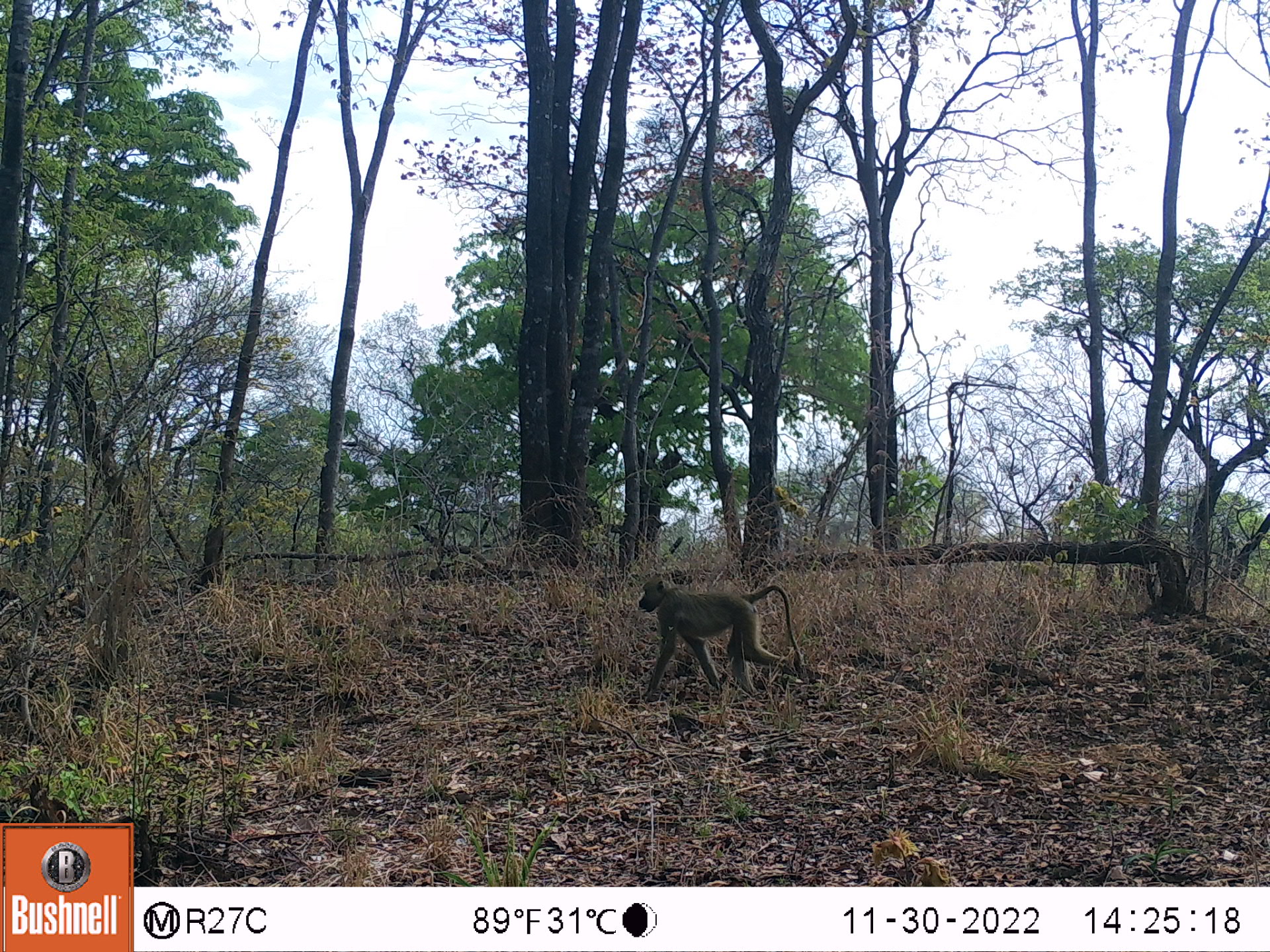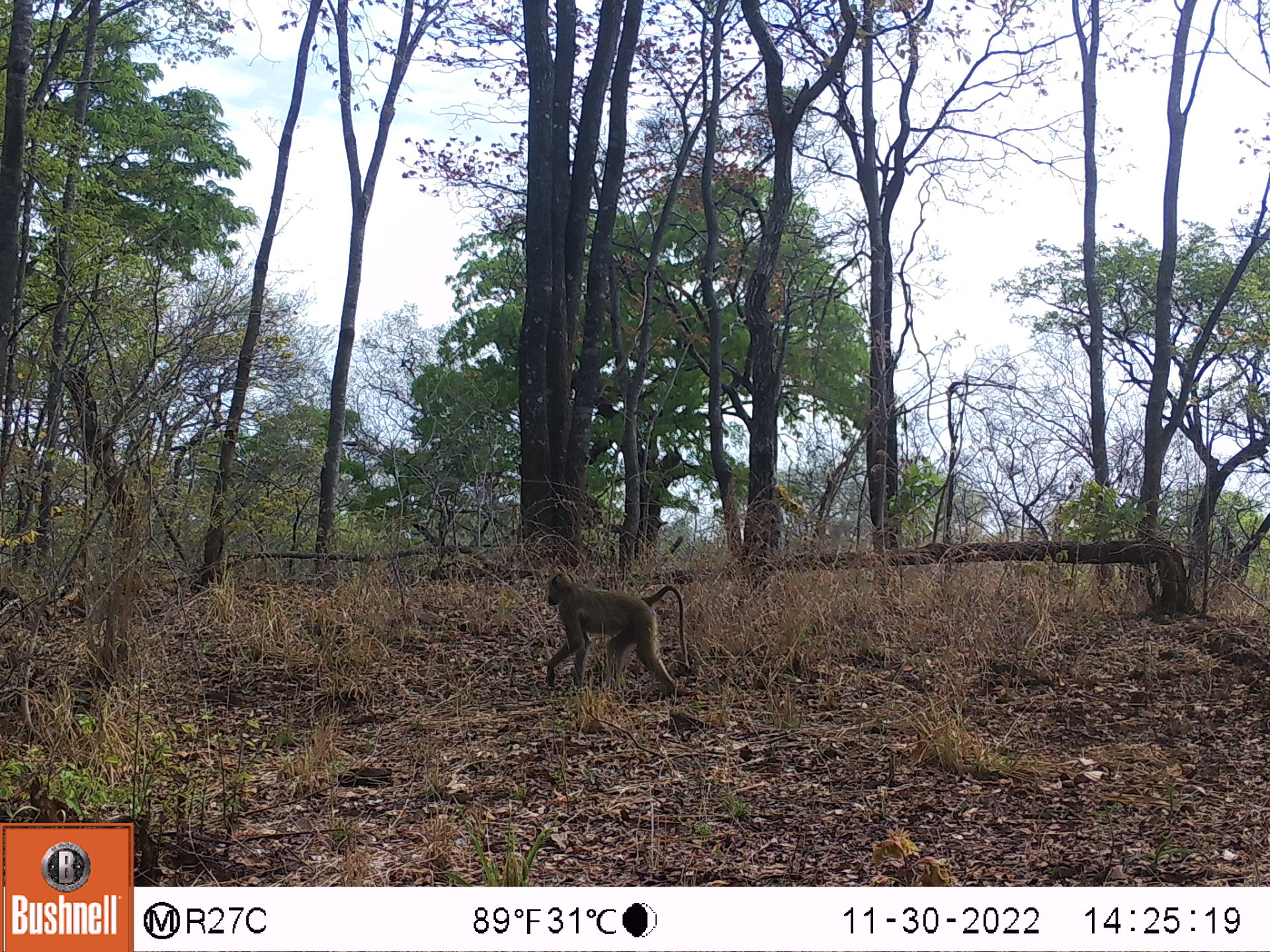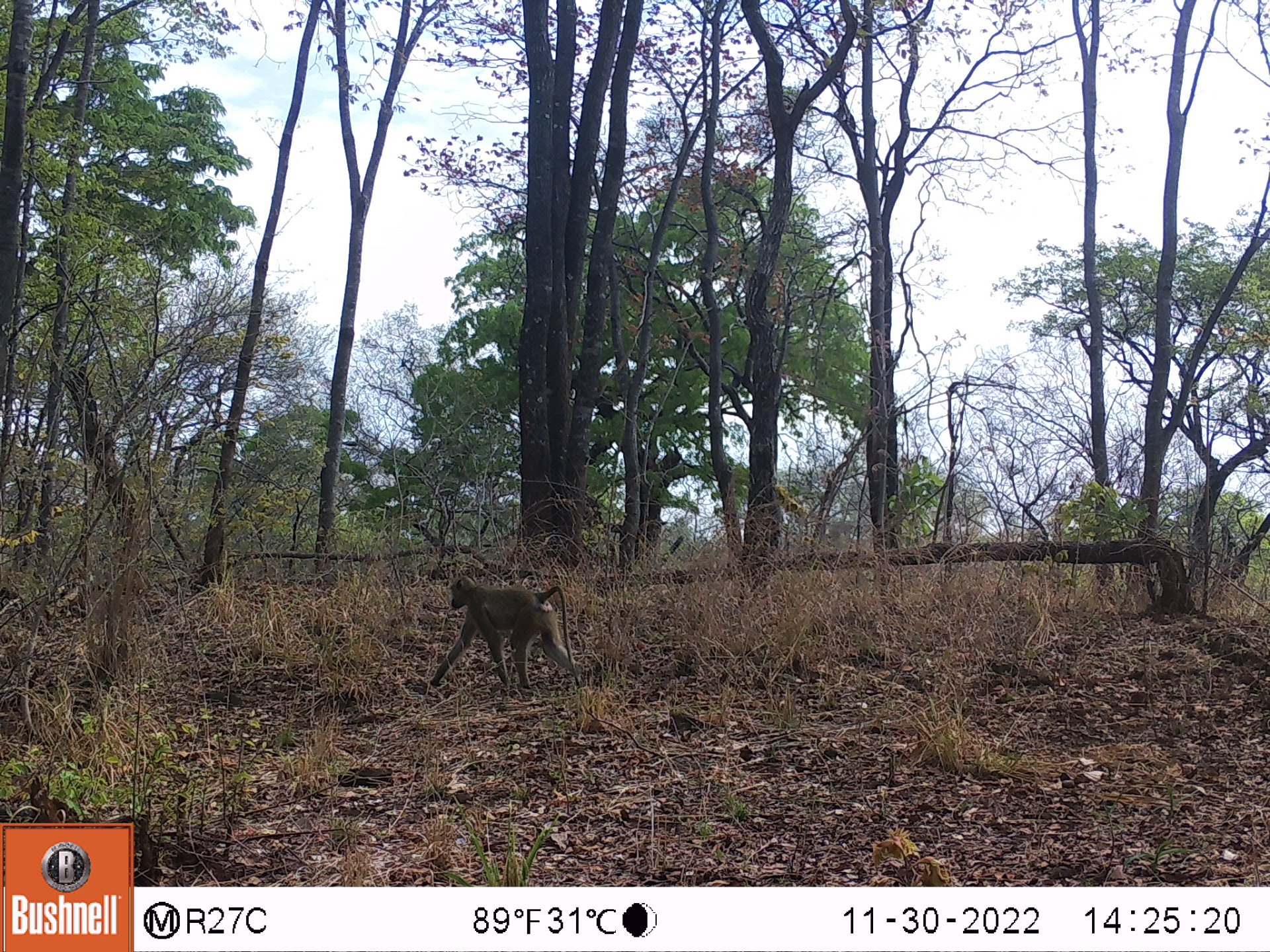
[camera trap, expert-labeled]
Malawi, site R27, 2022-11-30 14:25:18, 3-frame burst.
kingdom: Animalia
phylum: Chordata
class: Mammalia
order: Primates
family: Cercopithecidae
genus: Papio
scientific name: Papio cynocephalus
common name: yellow baboon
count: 1